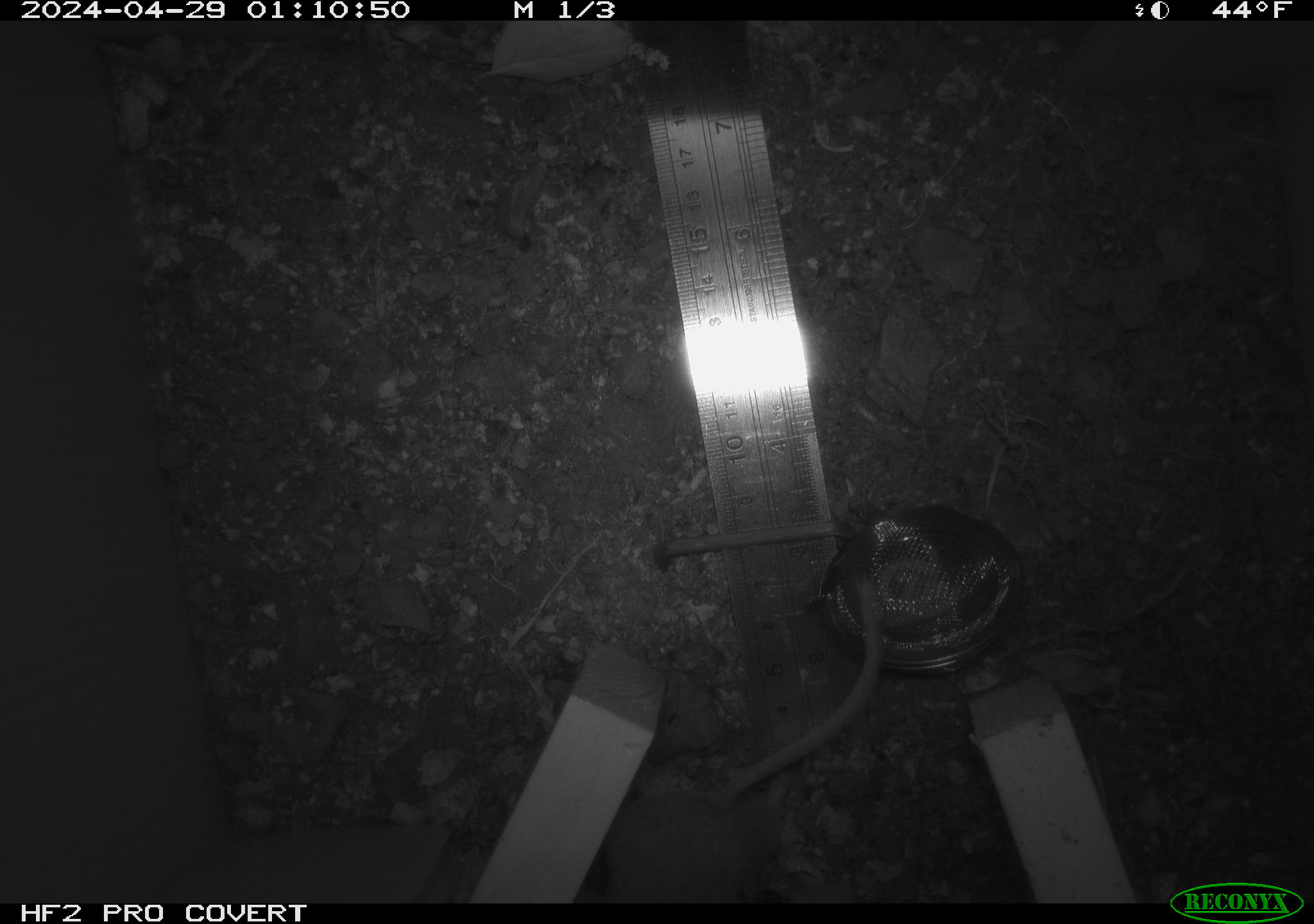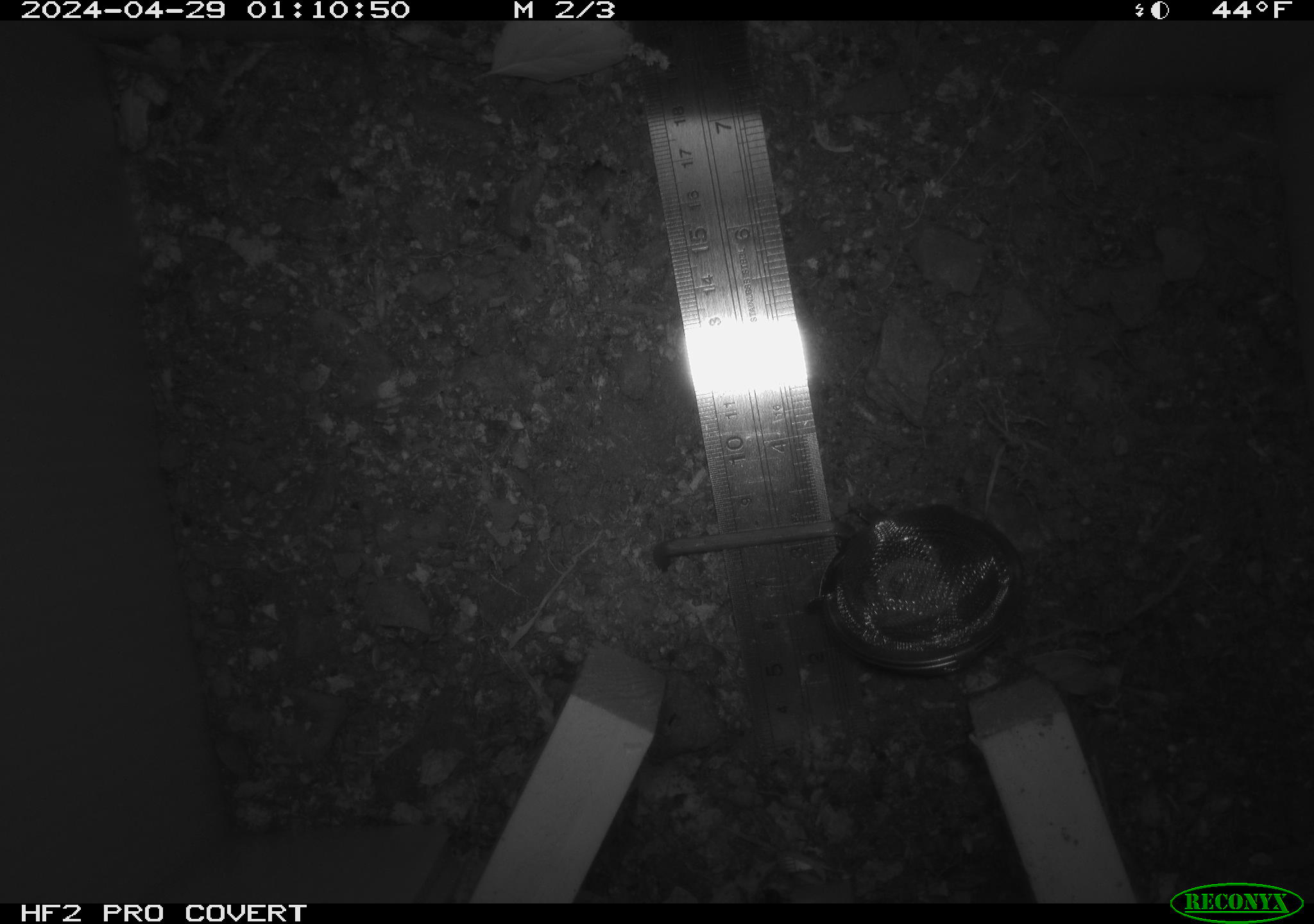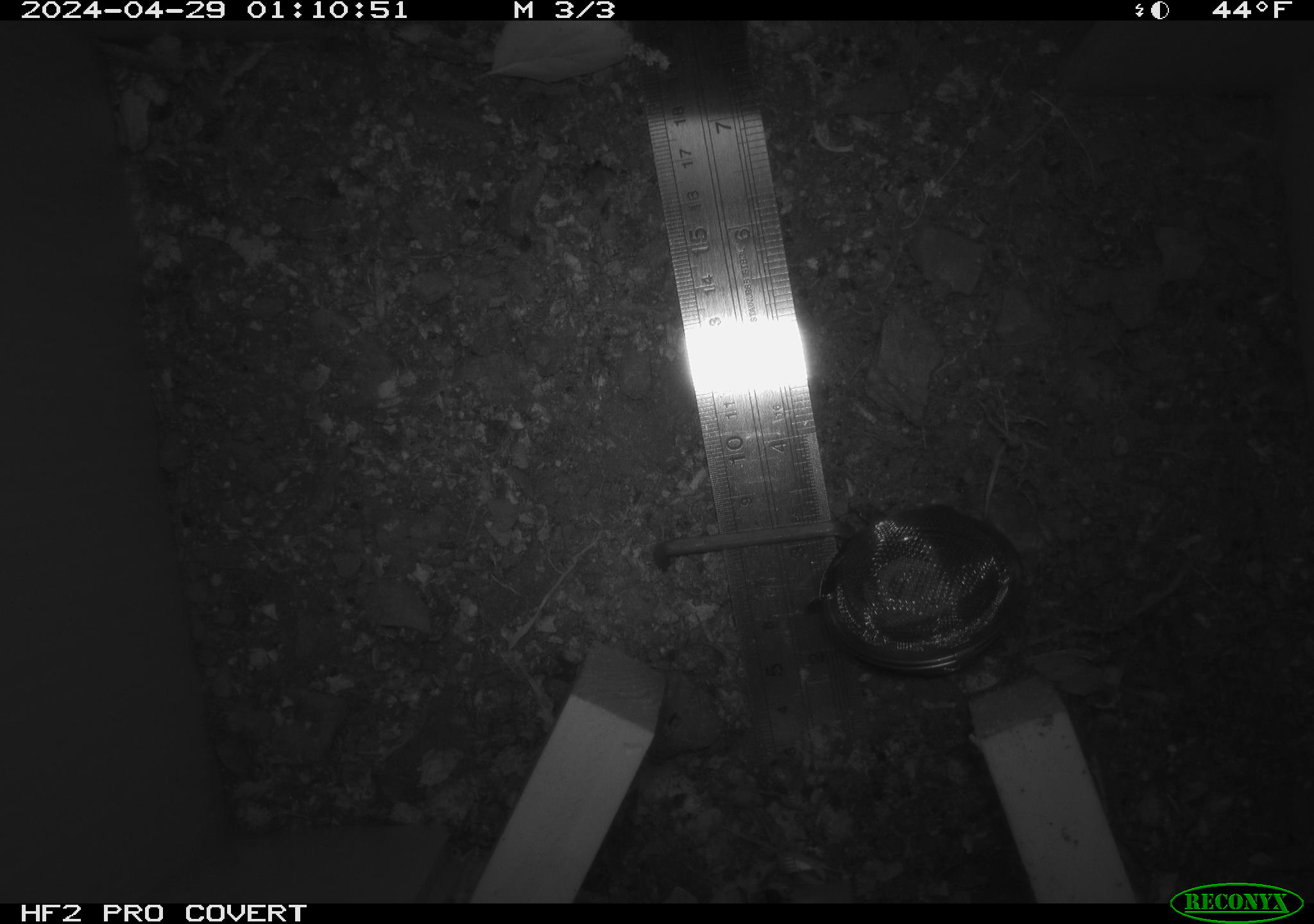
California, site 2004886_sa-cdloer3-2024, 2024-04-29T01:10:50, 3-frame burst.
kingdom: Animalia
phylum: Chordata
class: Mammalia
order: Rodentia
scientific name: Rodentia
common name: mouse species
Mouse species (Rodentia).